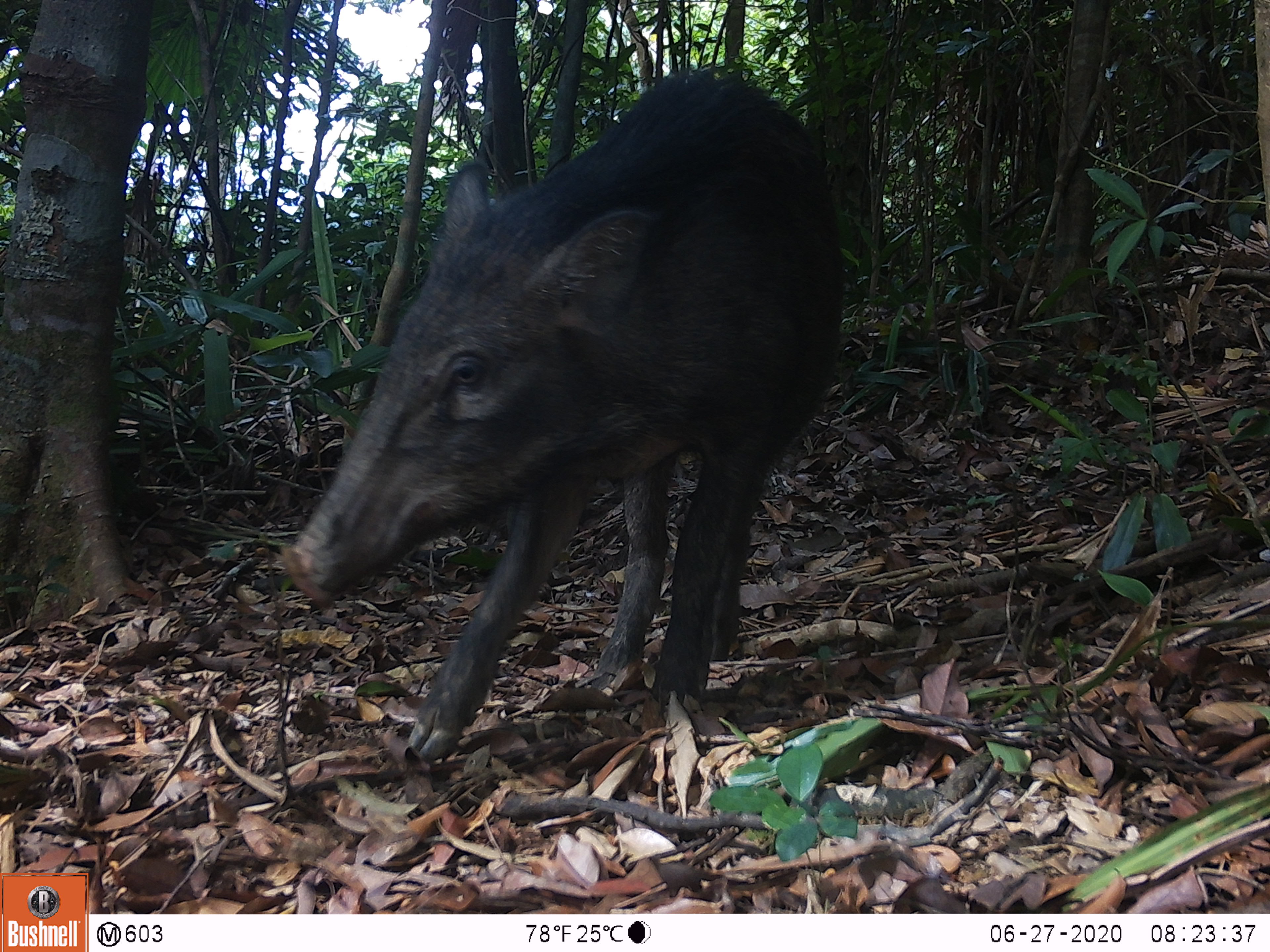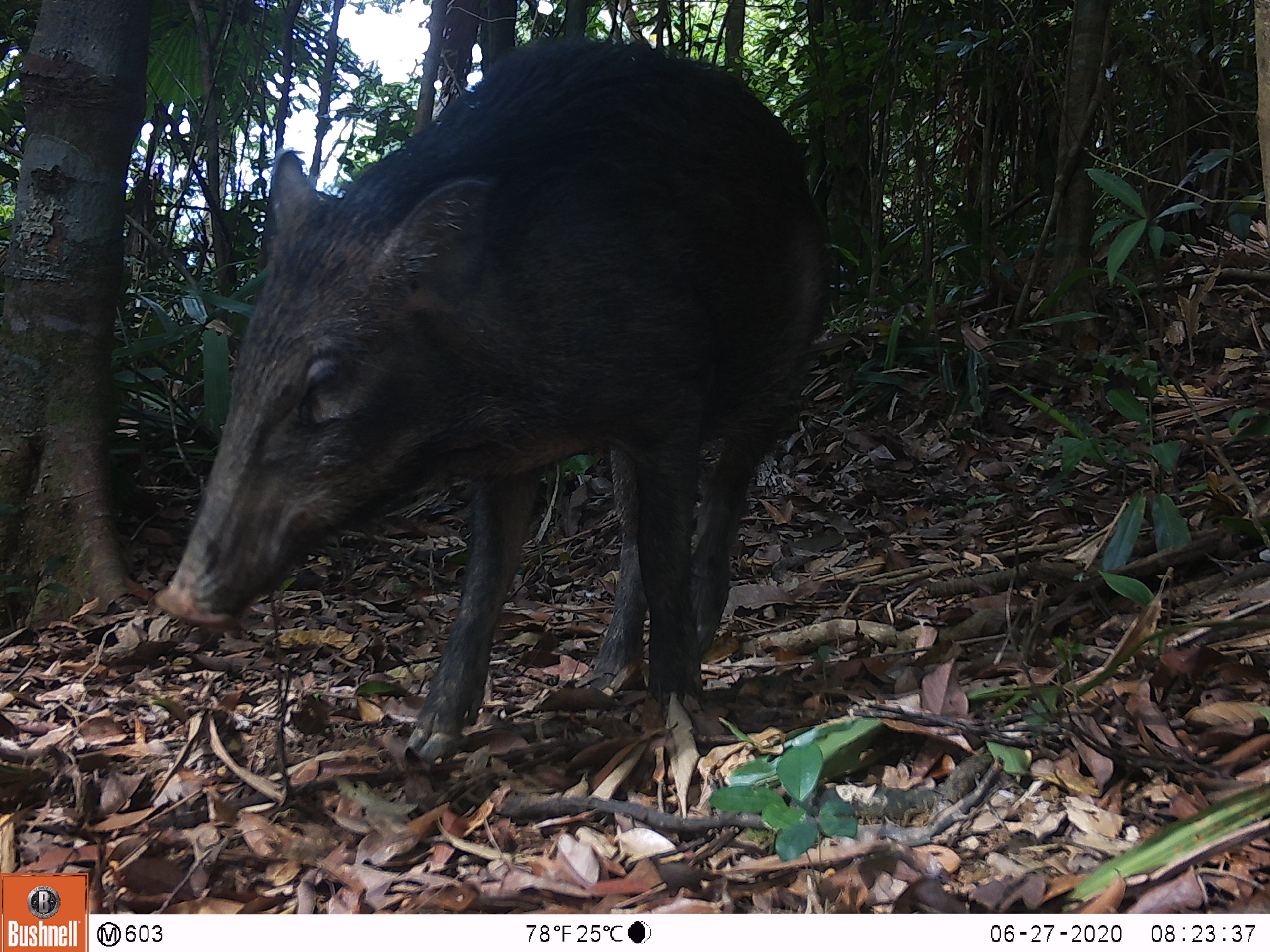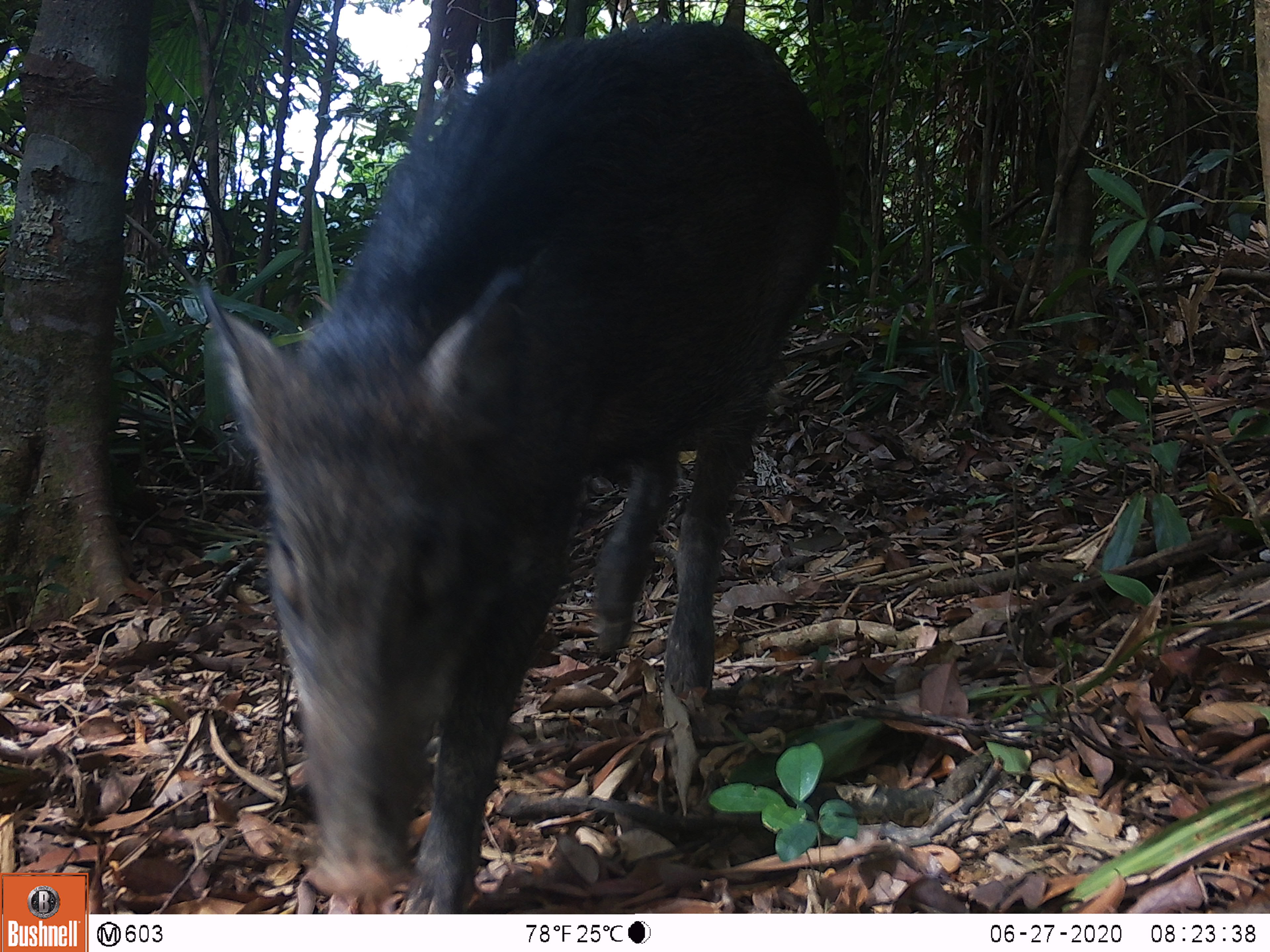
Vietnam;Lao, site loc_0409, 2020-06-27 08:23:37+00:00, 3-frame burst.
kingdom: Animalia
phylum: Chordata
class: Mammalia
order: Artiodactyla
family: Suidae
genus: Sus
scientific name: Sus scrofa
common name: eurasian wild pig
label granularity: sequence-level